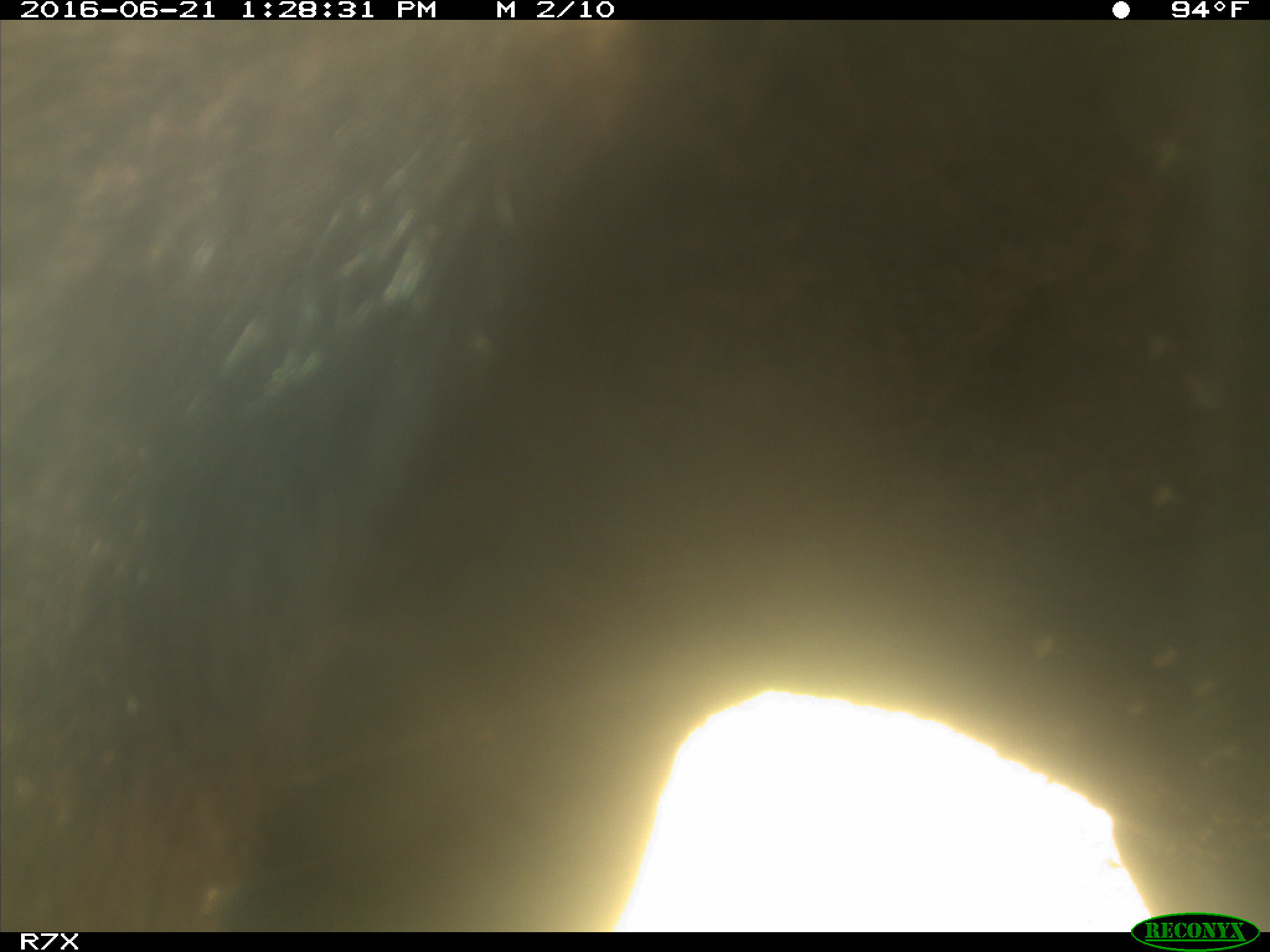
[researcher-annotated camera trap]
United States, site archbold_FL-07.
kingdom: Animalia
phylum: Chordata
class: Mammalia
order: Artiodactyla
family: Bovidae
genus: Bos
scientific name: Bos taurus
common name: domestic cow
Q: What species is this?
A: Bos taurus (domestic cow).